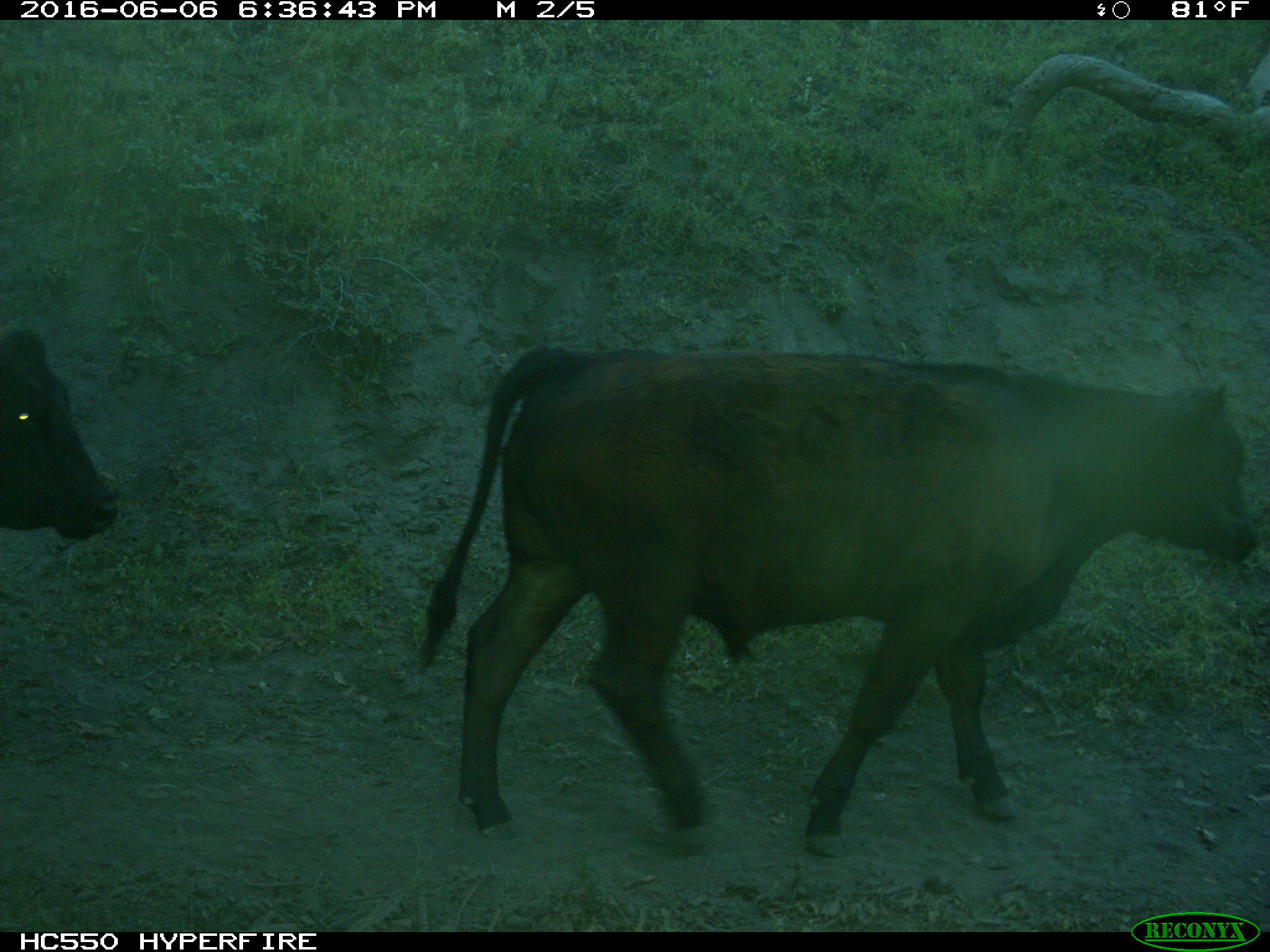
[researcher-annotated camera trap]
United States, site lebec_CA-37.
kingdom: Animalia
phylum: Chordata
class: Mammalia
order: Artiodactyla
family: Bovidae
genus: Bos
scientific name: Bos taurus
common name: domestic cow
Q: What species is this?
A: Bos taurus (domestic cow).